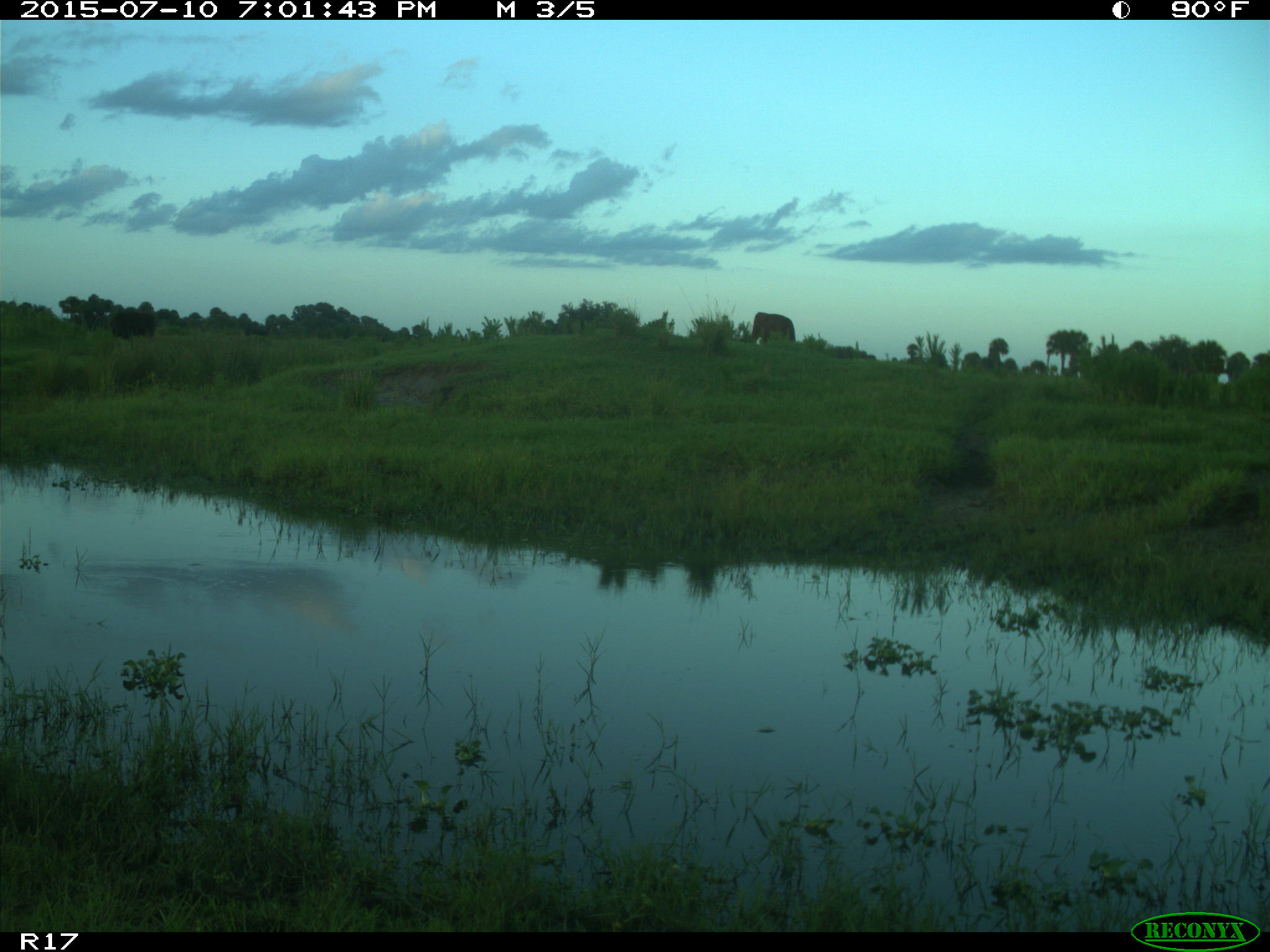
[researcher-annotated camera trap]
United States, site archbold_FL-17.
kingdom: Animalia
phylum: Chordata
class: Mammalia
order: Artiodactyla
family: Bovidae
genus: Bos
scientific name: Bos taurus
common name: domestic cow